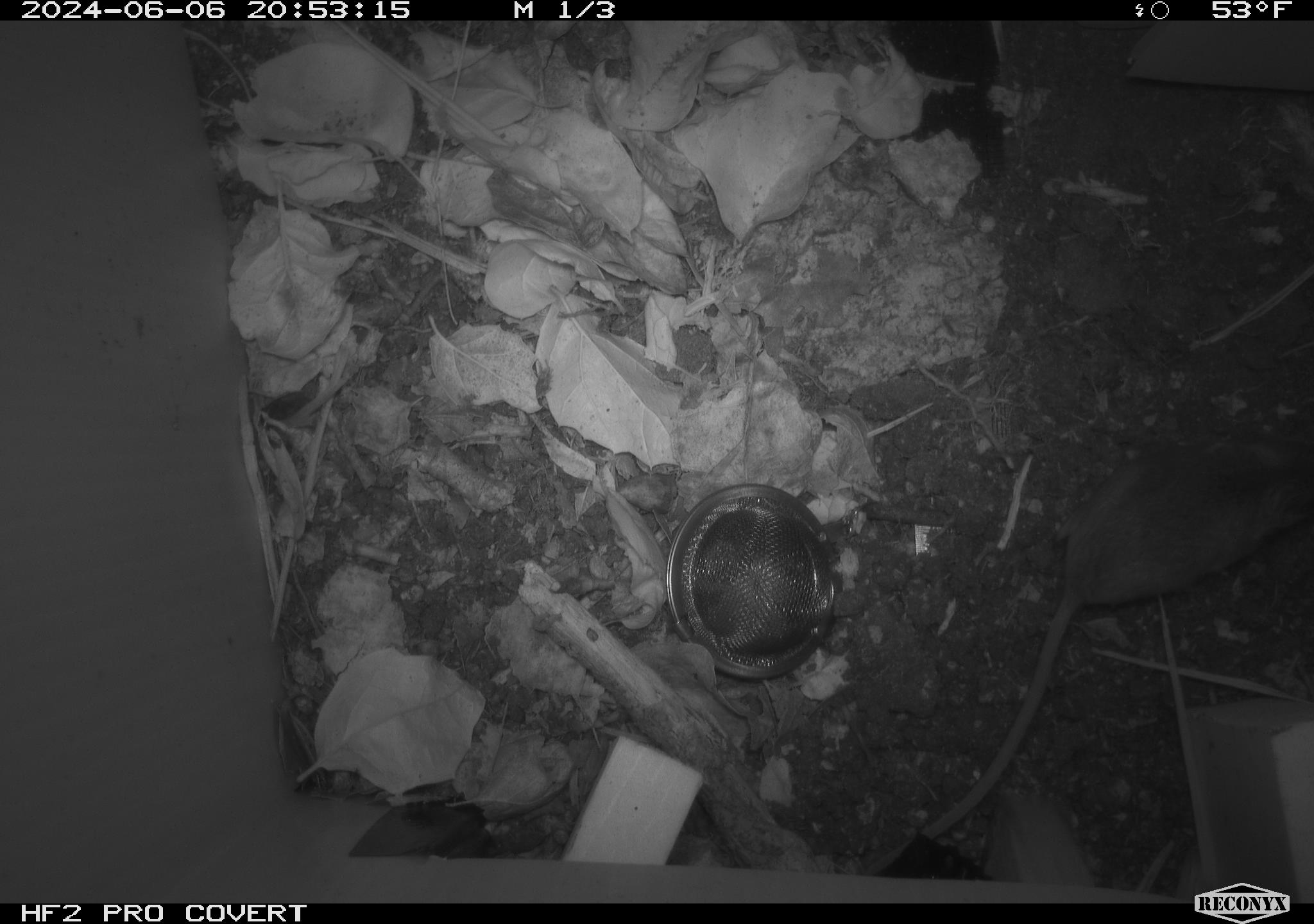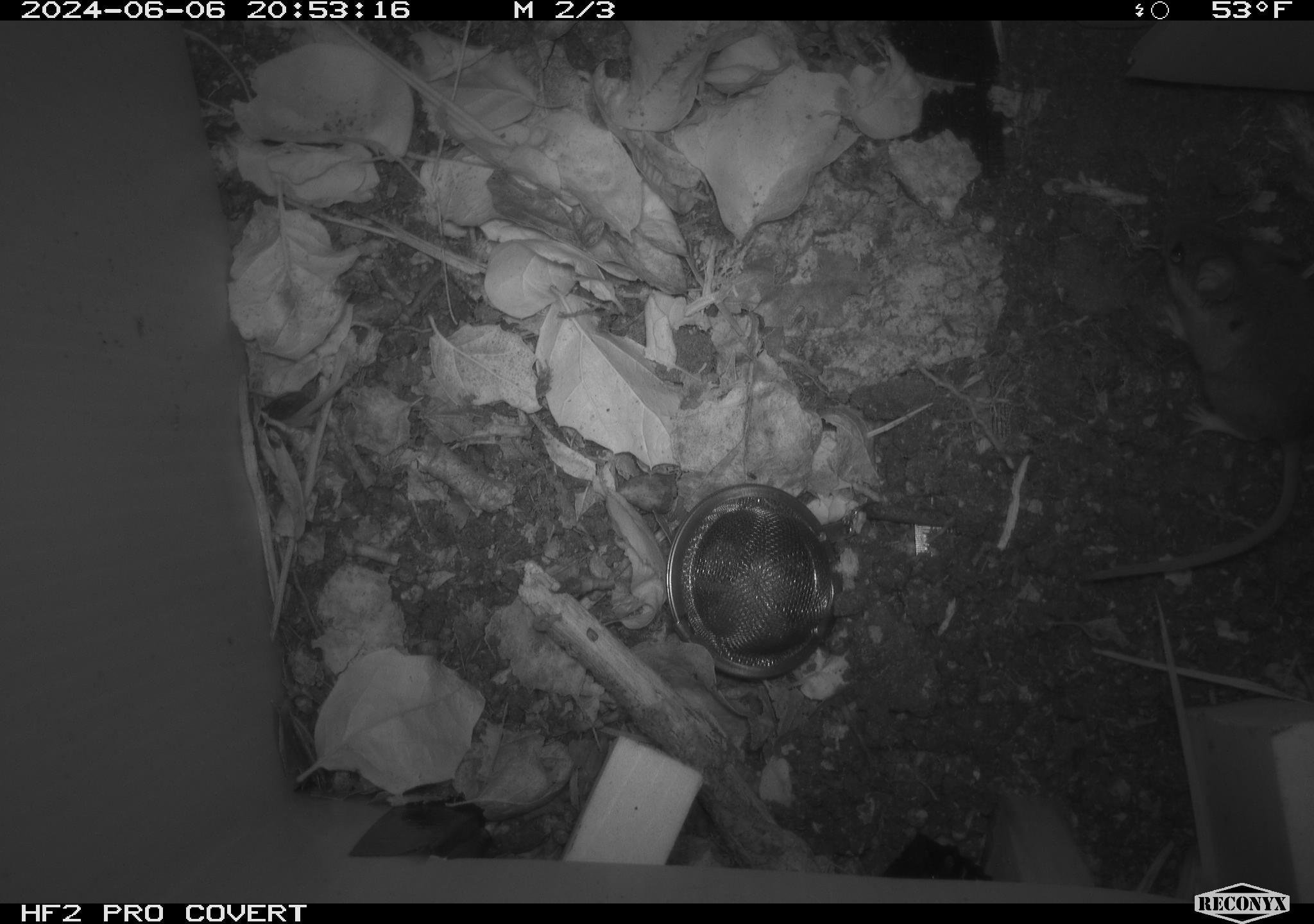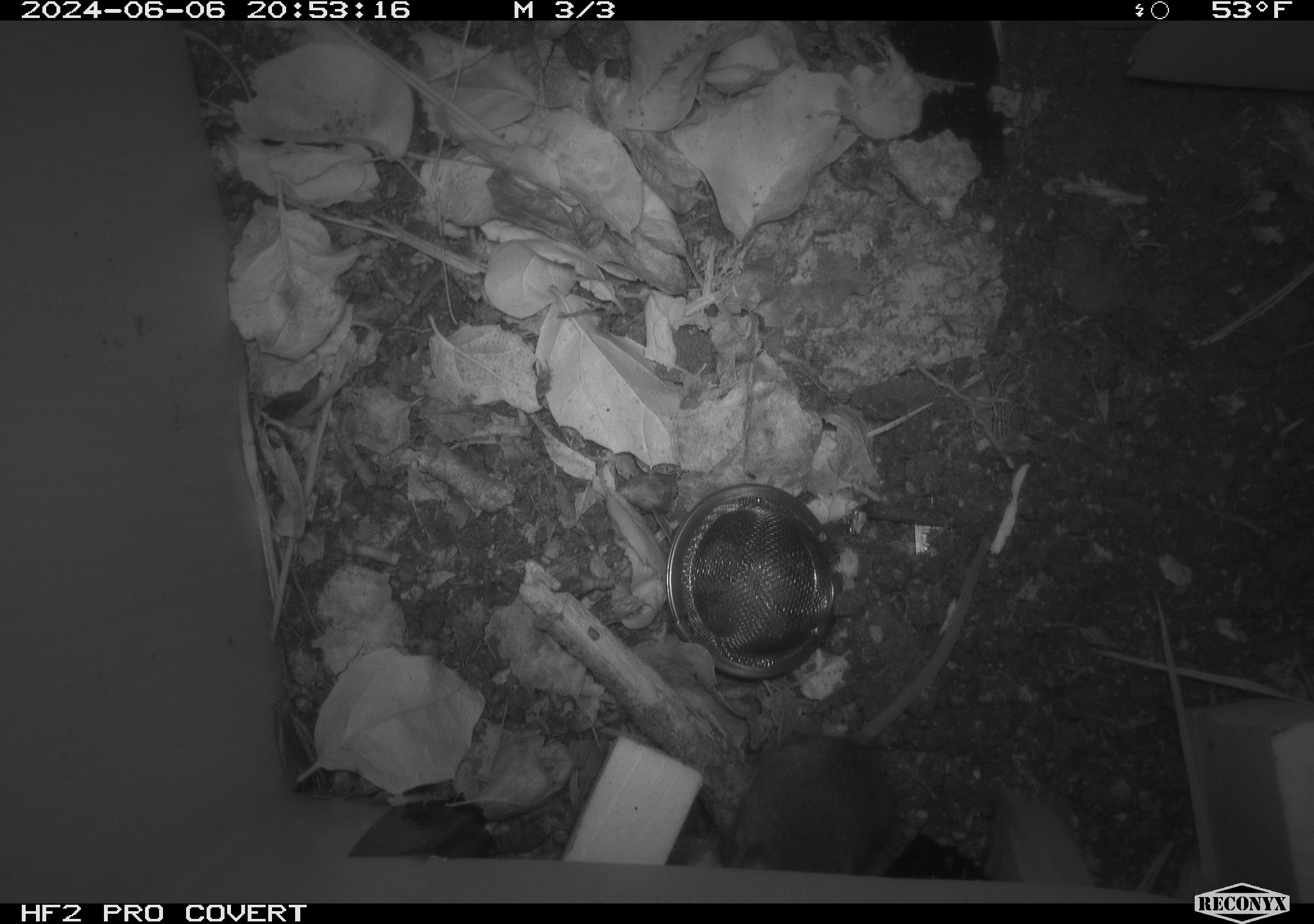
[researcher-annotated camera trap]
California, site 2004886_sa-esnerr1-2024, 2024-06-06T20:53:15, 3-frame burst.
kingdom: Animalia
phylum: Chordata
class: Mammalia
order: Rodentia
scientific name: Rodentia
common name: rodent